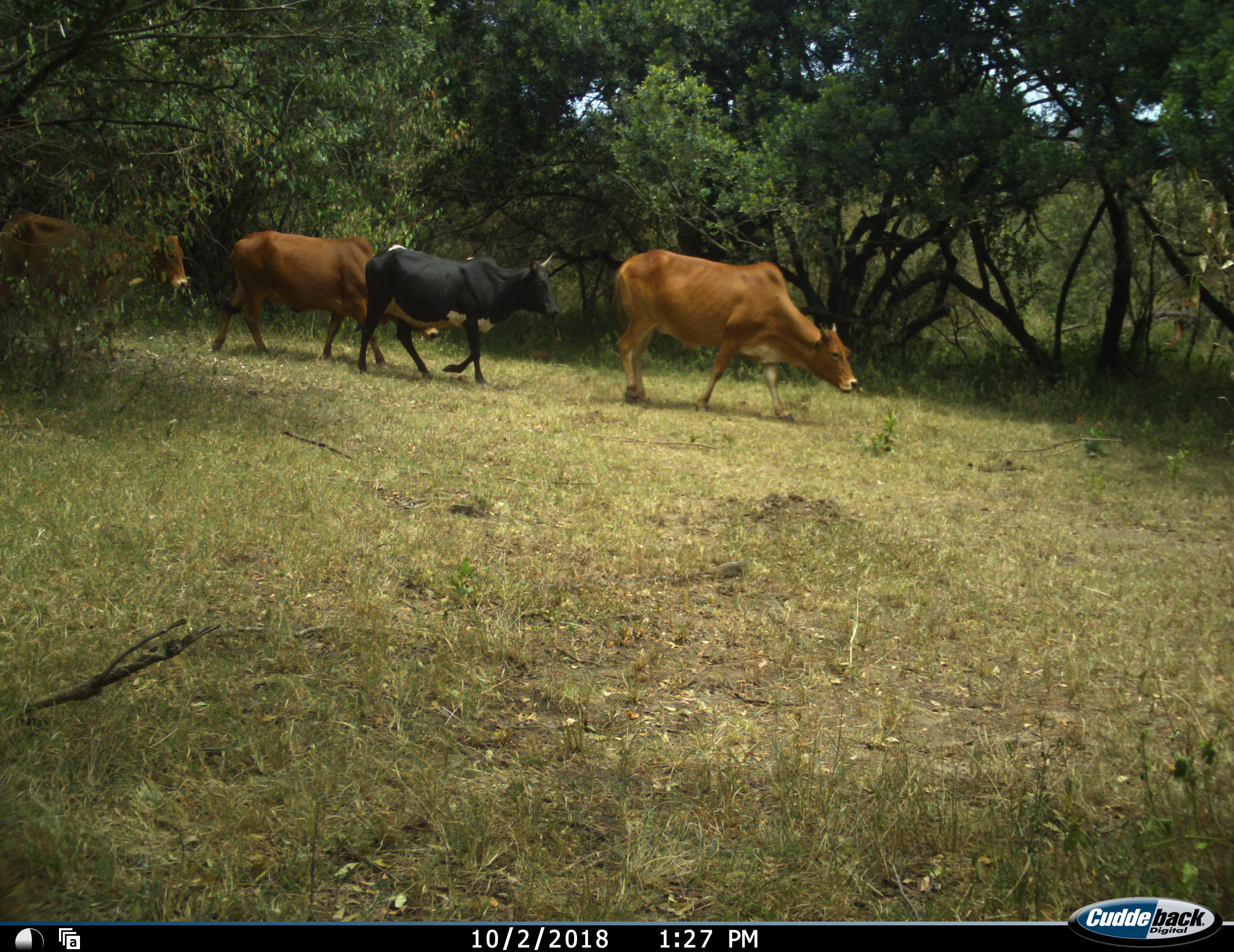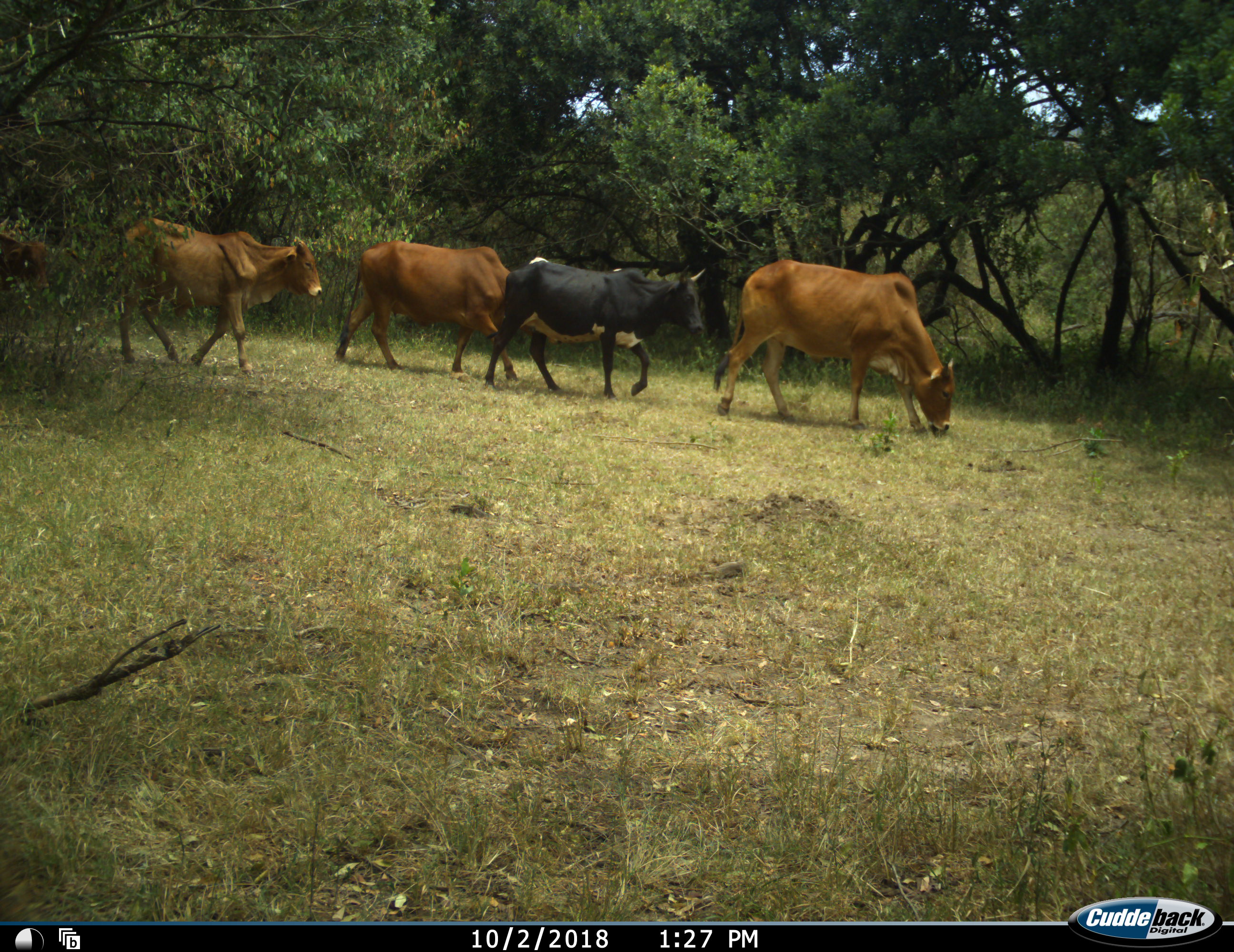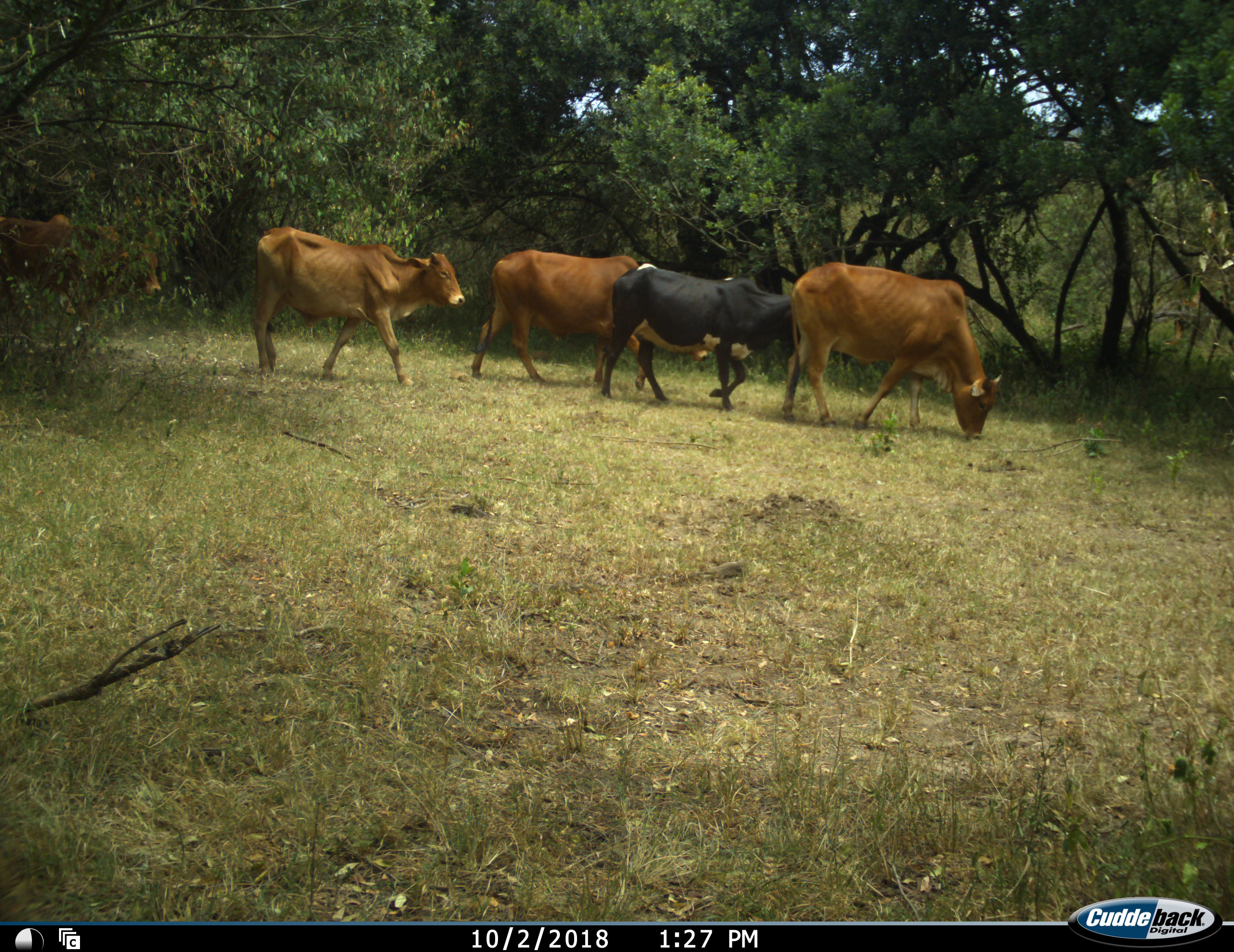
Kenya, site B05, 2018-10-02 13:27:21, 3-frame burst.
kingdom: Animalia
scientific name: Animalia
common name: animal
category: domesticanimal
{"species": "domesticanimal (animal) (Animalia)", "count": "5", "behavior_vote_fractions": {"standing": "10%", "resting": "0%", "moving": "100%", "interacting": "0%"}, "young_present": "0%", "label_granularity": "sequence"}